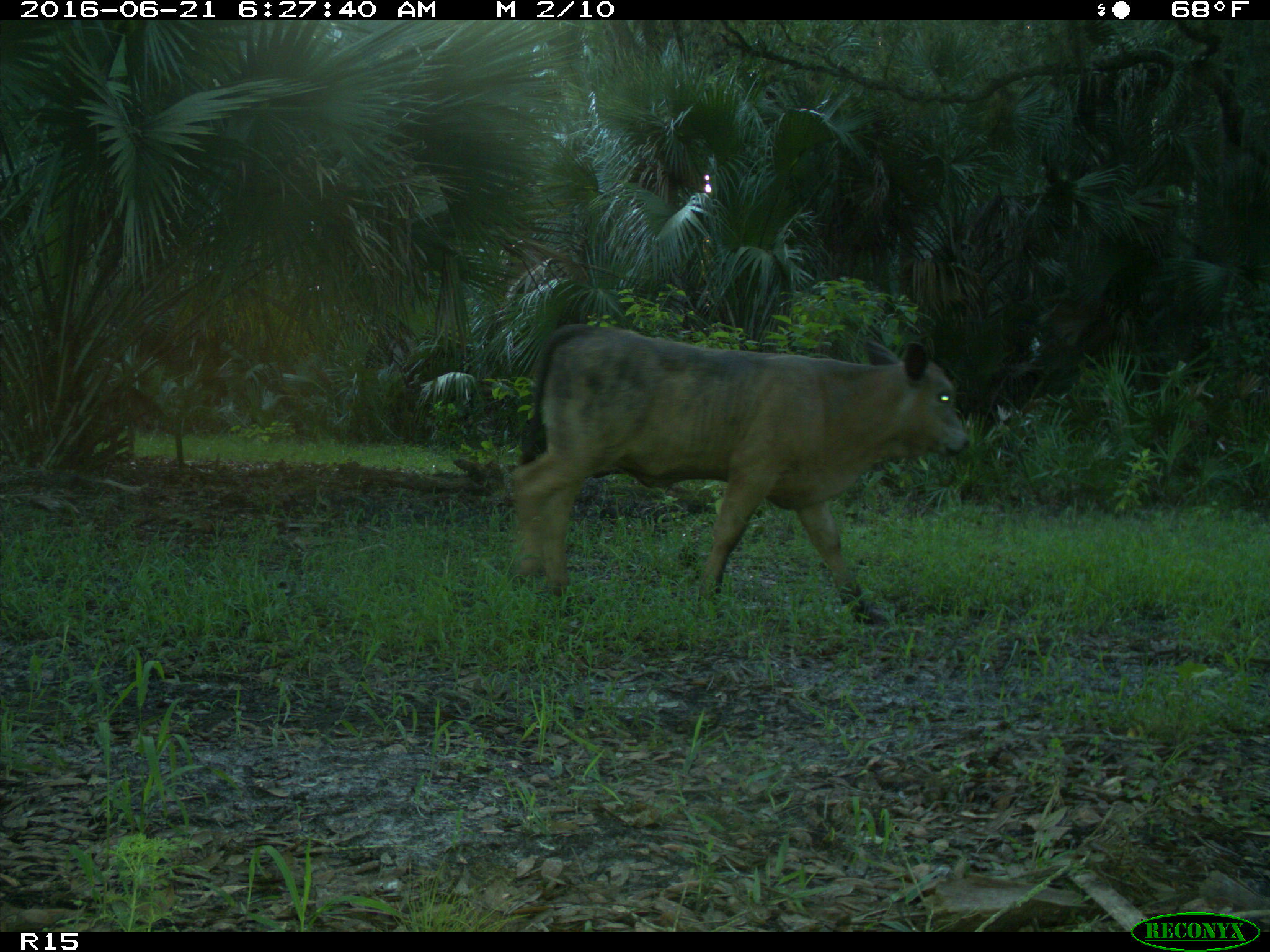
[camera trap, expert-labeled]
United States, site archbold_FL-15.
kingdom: Animalia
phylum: Chordata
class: Mammalia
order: Artiodactyla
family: Bovidae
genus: Bos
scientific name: Bos taurus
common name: domestic cow